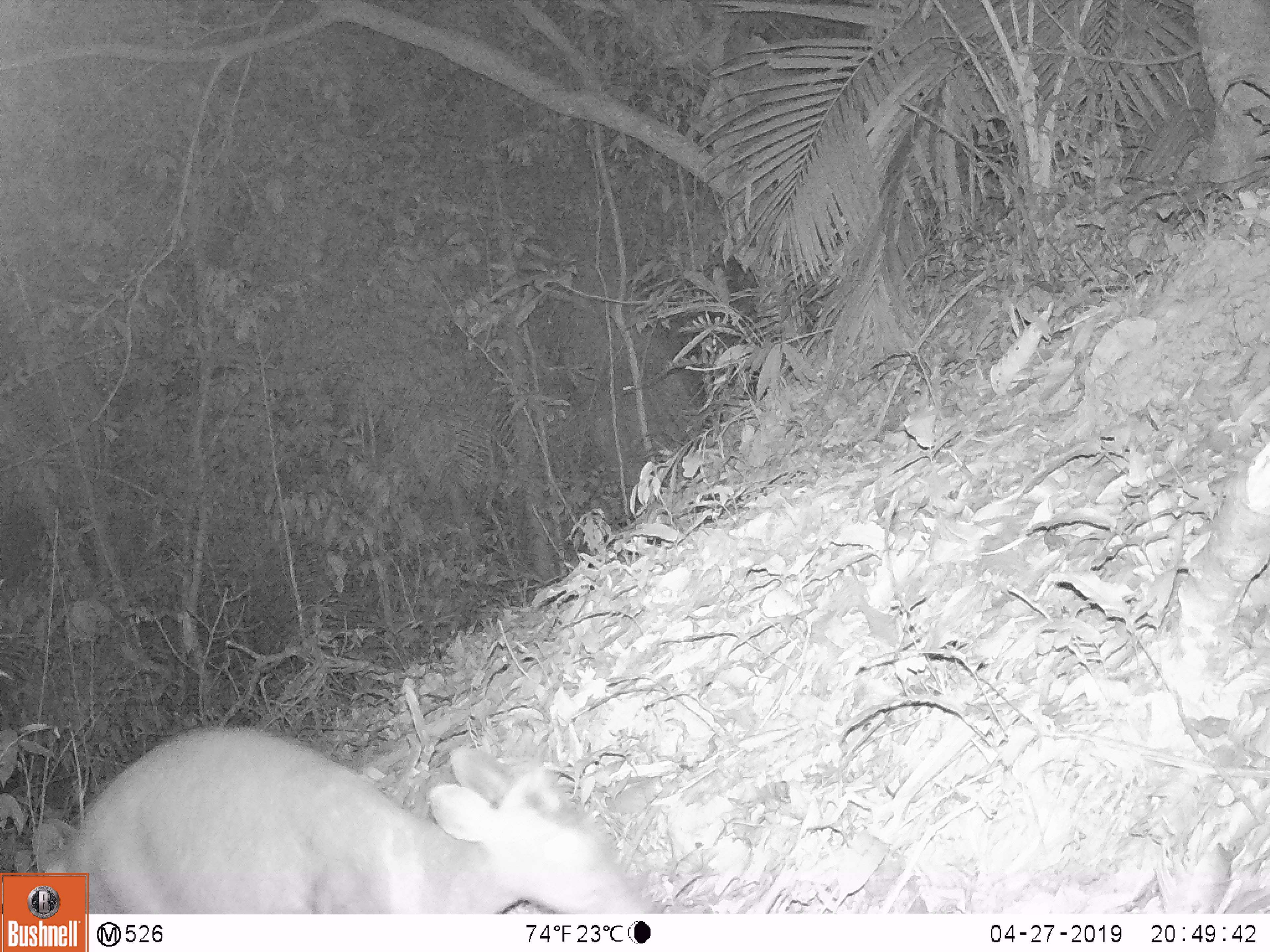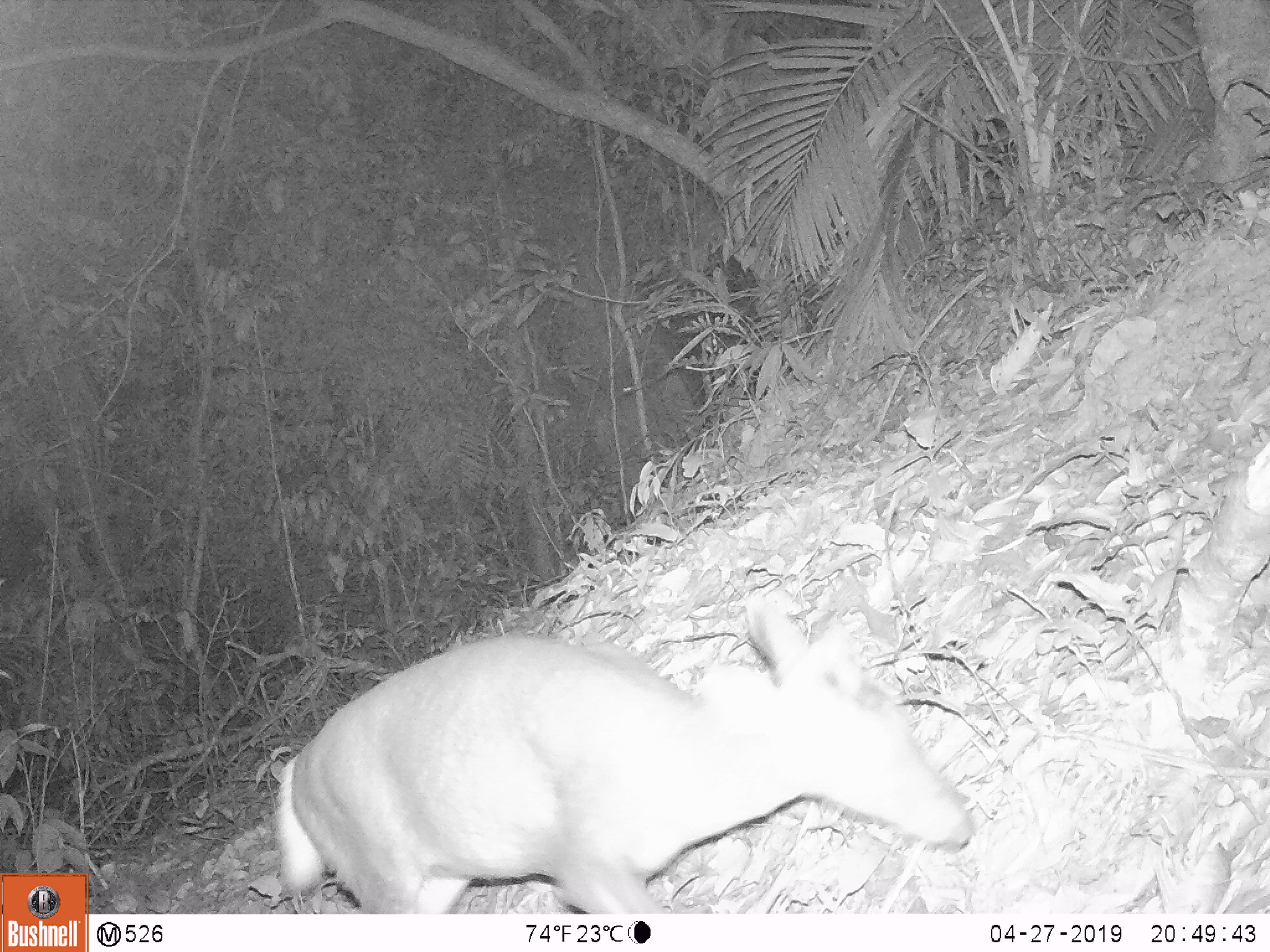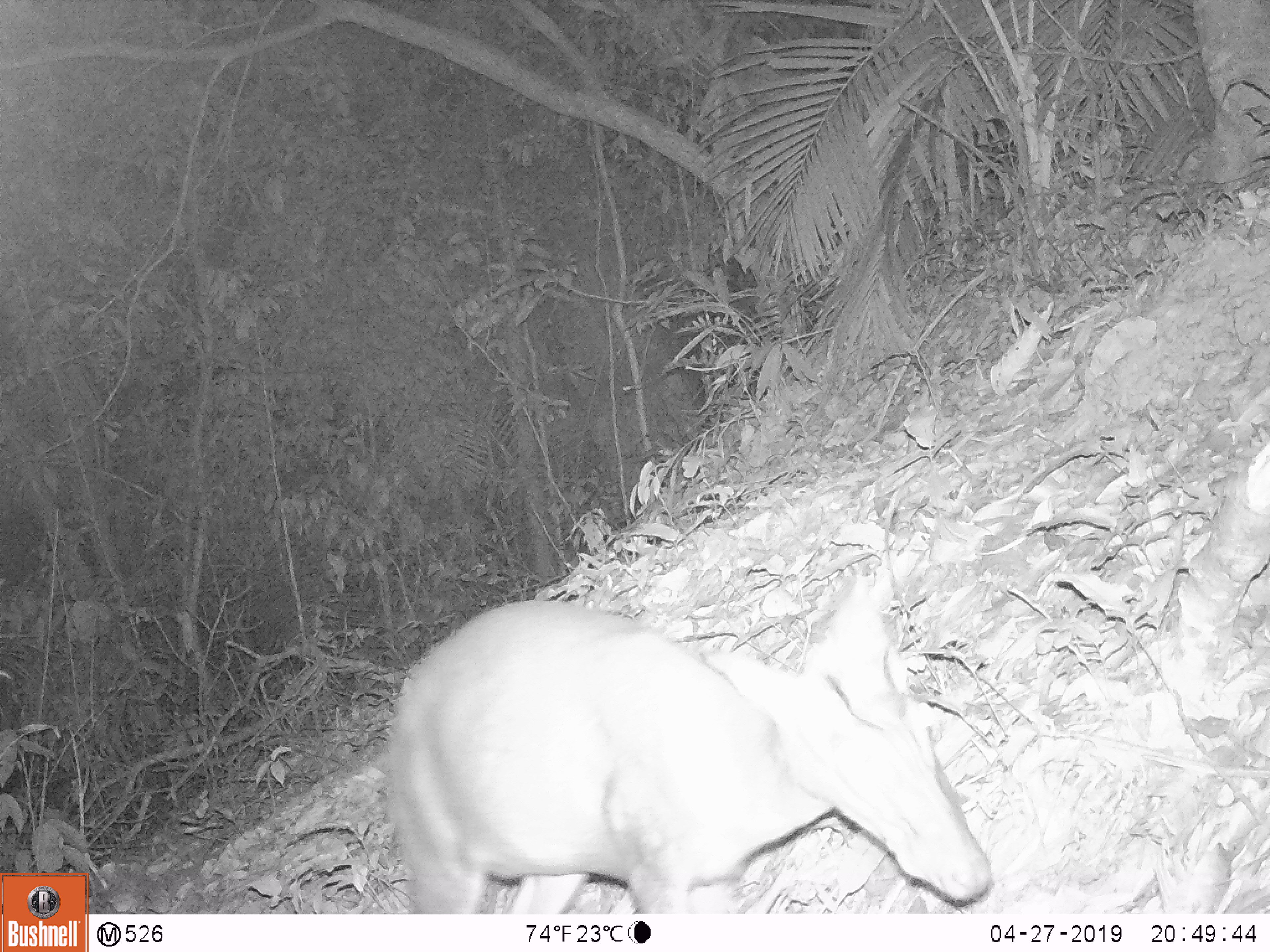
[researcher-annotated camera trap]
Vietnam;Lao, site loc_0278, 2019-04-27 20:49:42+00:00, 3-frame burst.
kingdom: Animalia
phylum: Chordata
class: Mammalia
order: Artiodactyla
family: Cervidae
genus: Muntiacus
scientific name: Muntiacus rooseveltorum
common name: roosevelt's muntjac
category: roosevelts muntjac group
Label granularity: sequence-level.